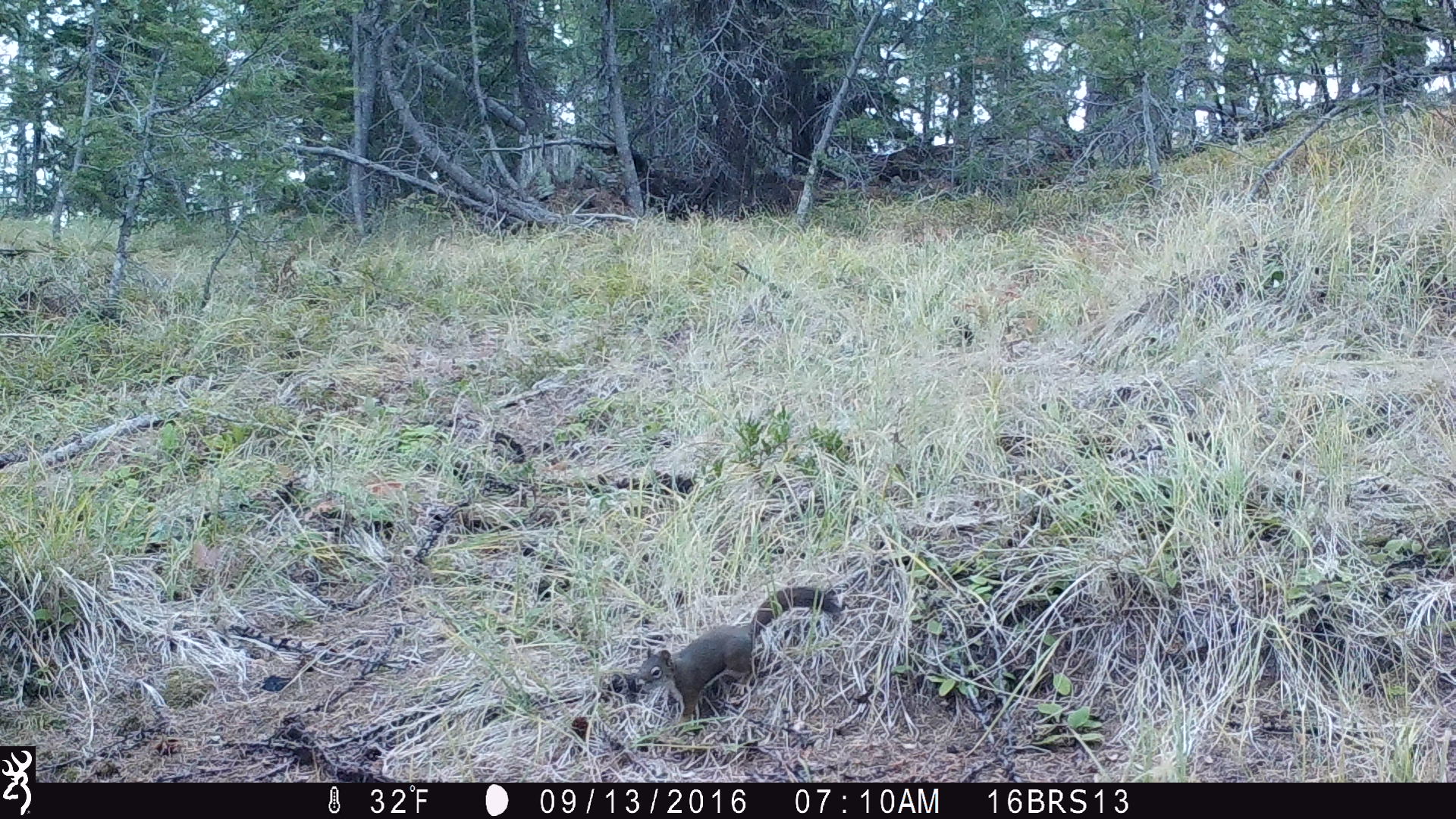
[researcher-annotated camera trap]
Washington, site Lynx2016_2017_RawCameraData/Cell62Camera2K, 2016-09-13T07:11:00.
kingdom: Animalia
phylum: Chordata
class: Mammalia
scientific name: Mammalia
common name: small mammal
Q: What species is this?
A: Small mammal (Mammalia).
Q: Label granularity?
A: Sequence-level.